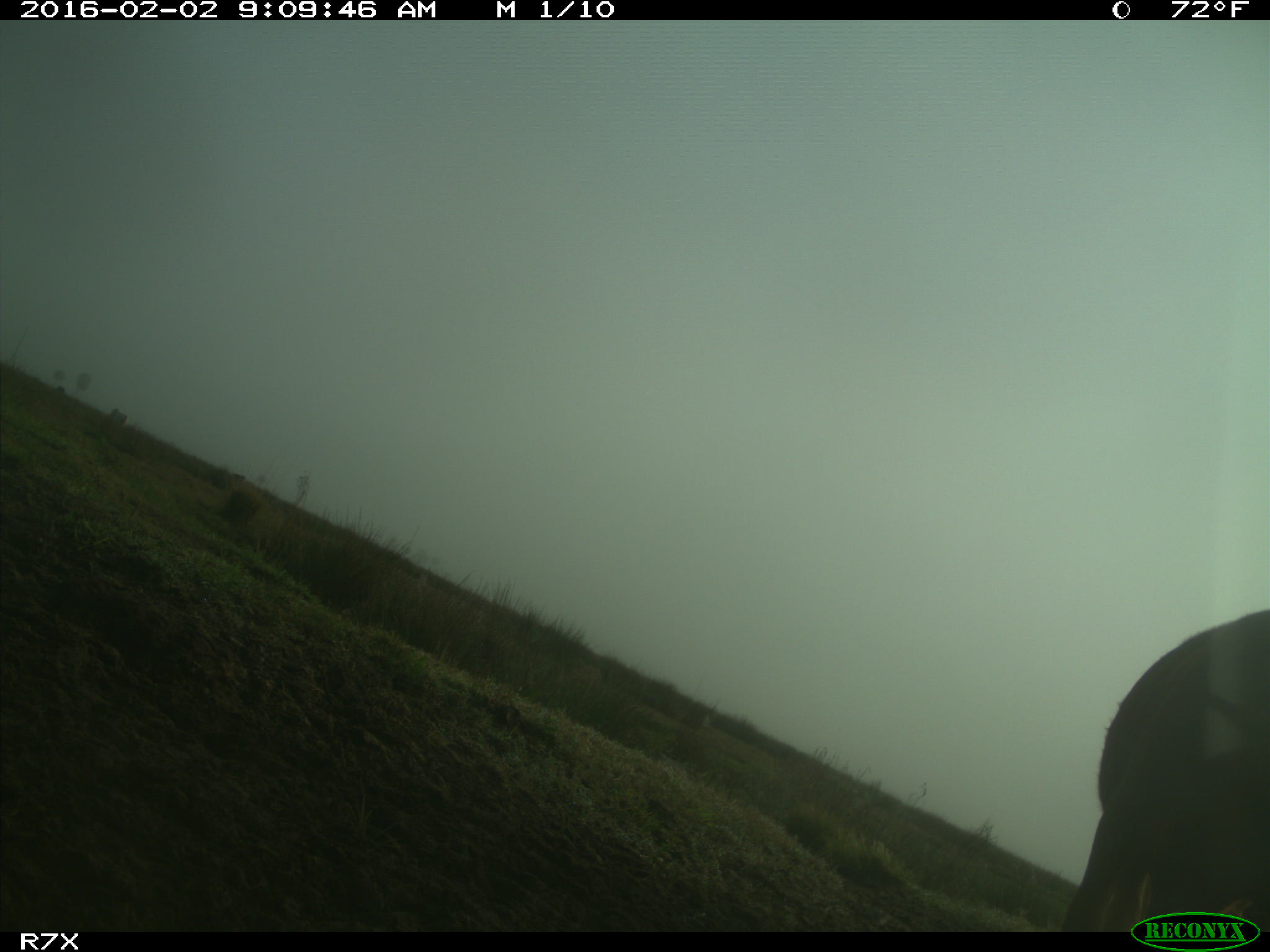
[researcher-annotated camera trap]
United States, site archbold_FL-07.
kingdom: Animalia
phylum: Chordata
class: Mammalia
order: Artiodactyla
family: Bovidae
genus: Bos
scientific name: Bos taurus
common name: domestic cow